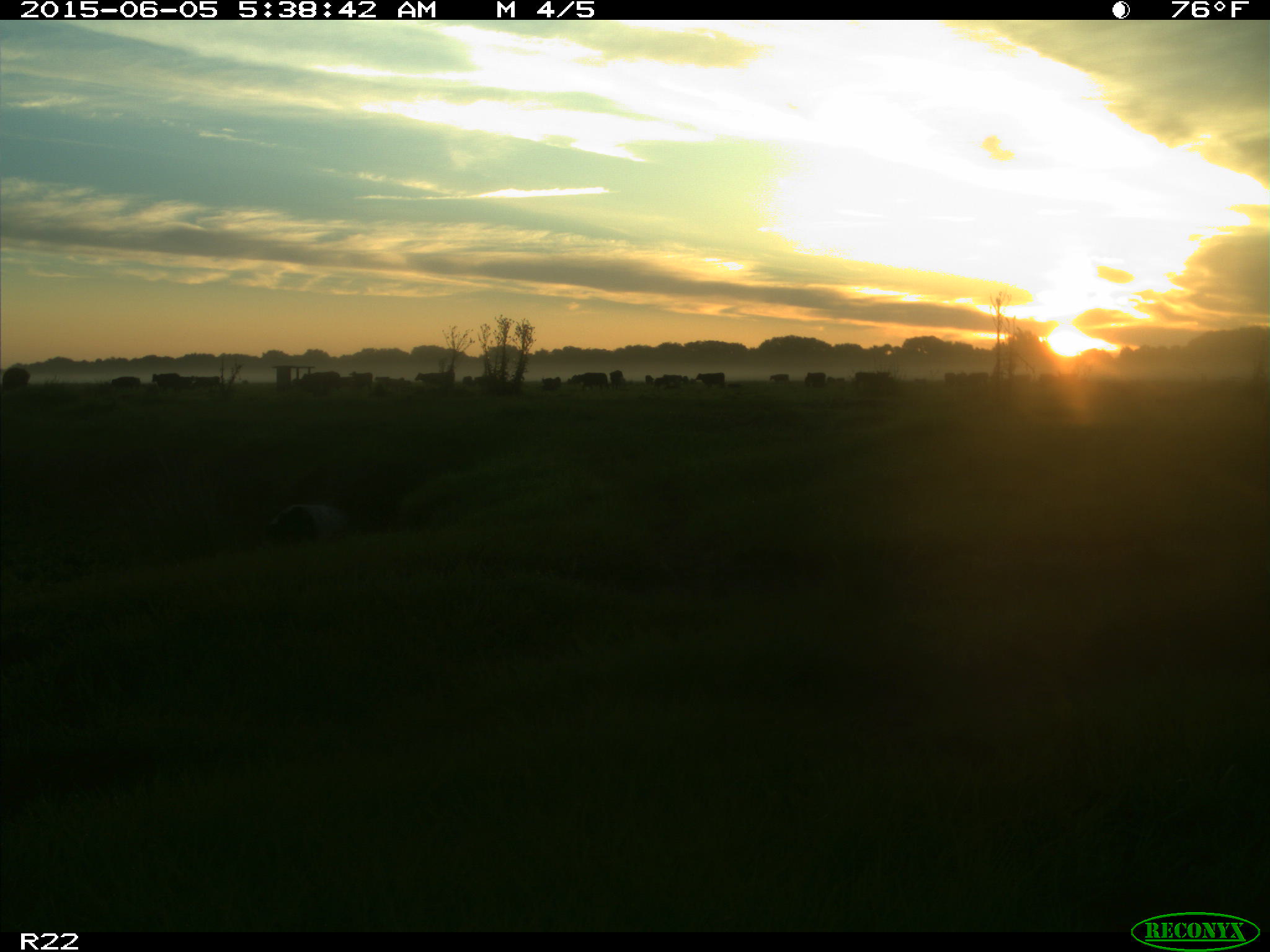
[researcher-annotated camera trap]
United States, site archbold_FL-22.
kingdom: Animalia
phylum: Chordata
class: Mammalia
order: Artiodactyla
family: Bovidae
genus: Bos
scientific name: Bos taurus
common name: domestic cow